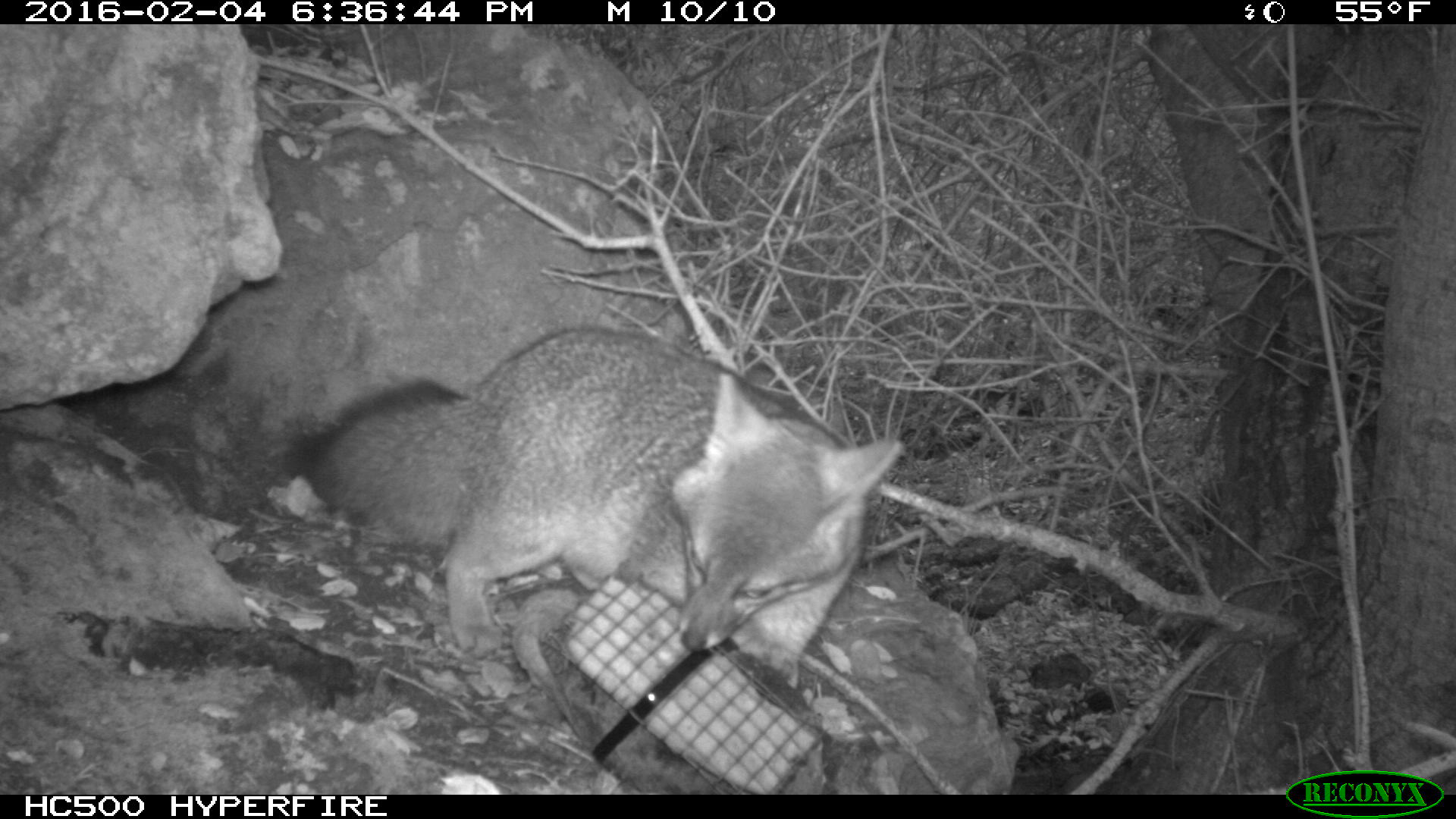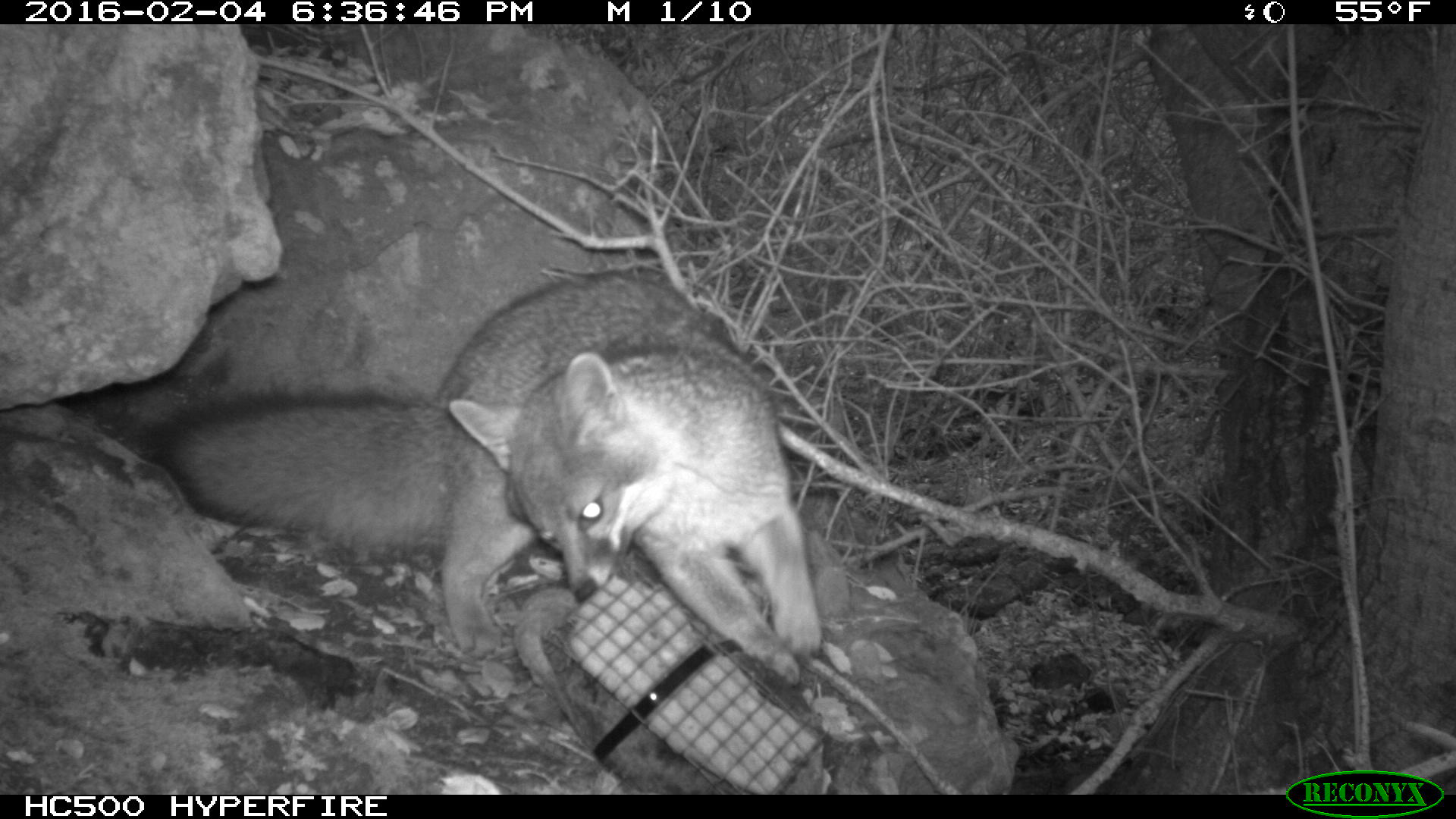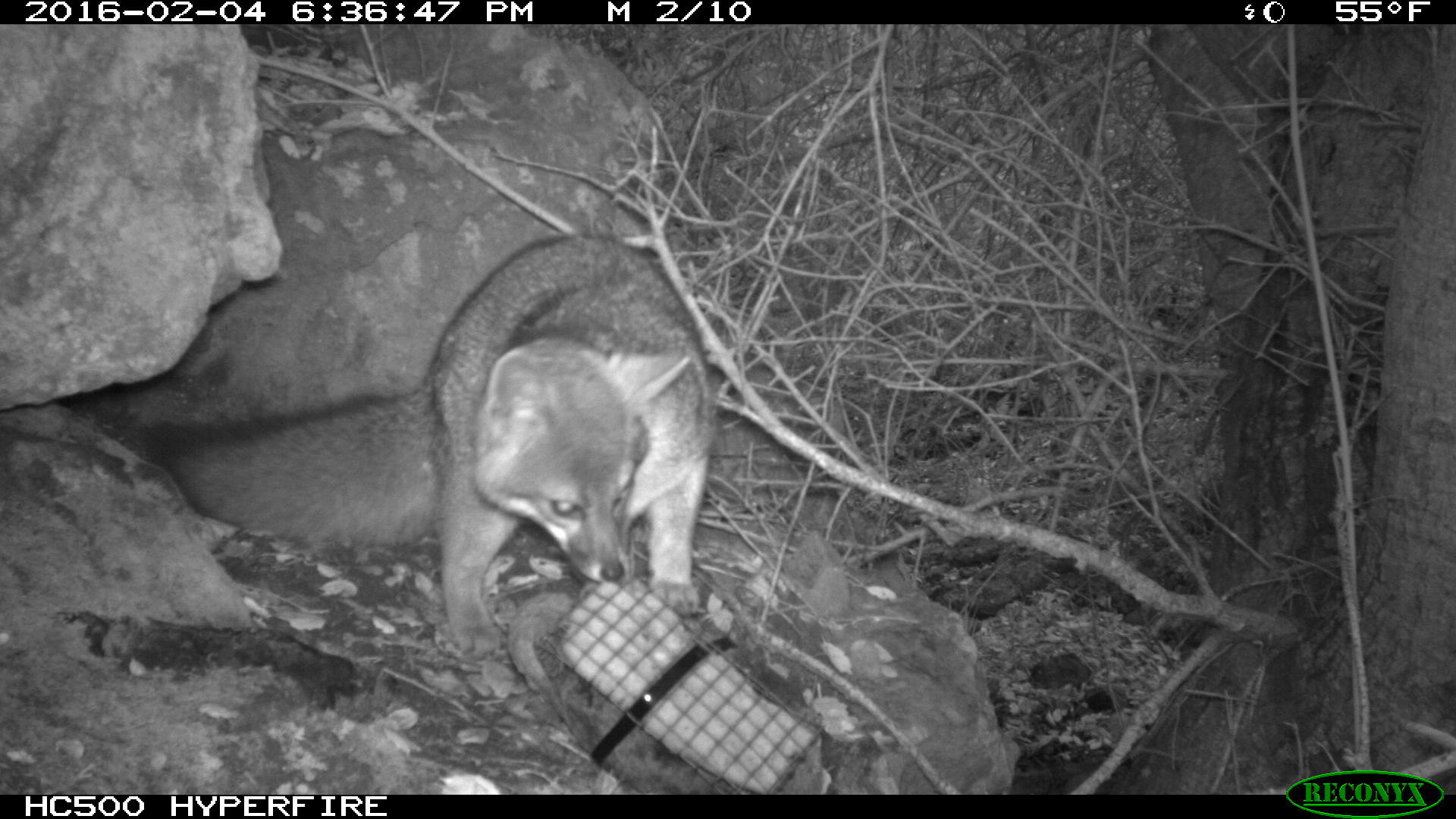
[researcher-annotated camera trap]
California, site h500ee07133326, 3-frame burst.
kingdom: Animalia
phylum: Chordata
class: Mammalia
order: Carnivora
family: Canidae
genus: Urocyon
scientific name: Urocyon littoralis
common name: island fox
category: fox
Fox (island fox) (Urocyon littoralis).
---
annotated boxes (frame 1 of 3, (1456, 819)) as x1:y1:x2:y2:
fox: 287:327:906:689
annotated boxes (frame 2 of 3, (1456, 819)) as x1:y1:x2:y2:
fox: 139:273:822:688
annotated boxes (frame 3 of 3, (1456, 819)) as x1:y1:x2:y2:
fox: 140:234:715:657